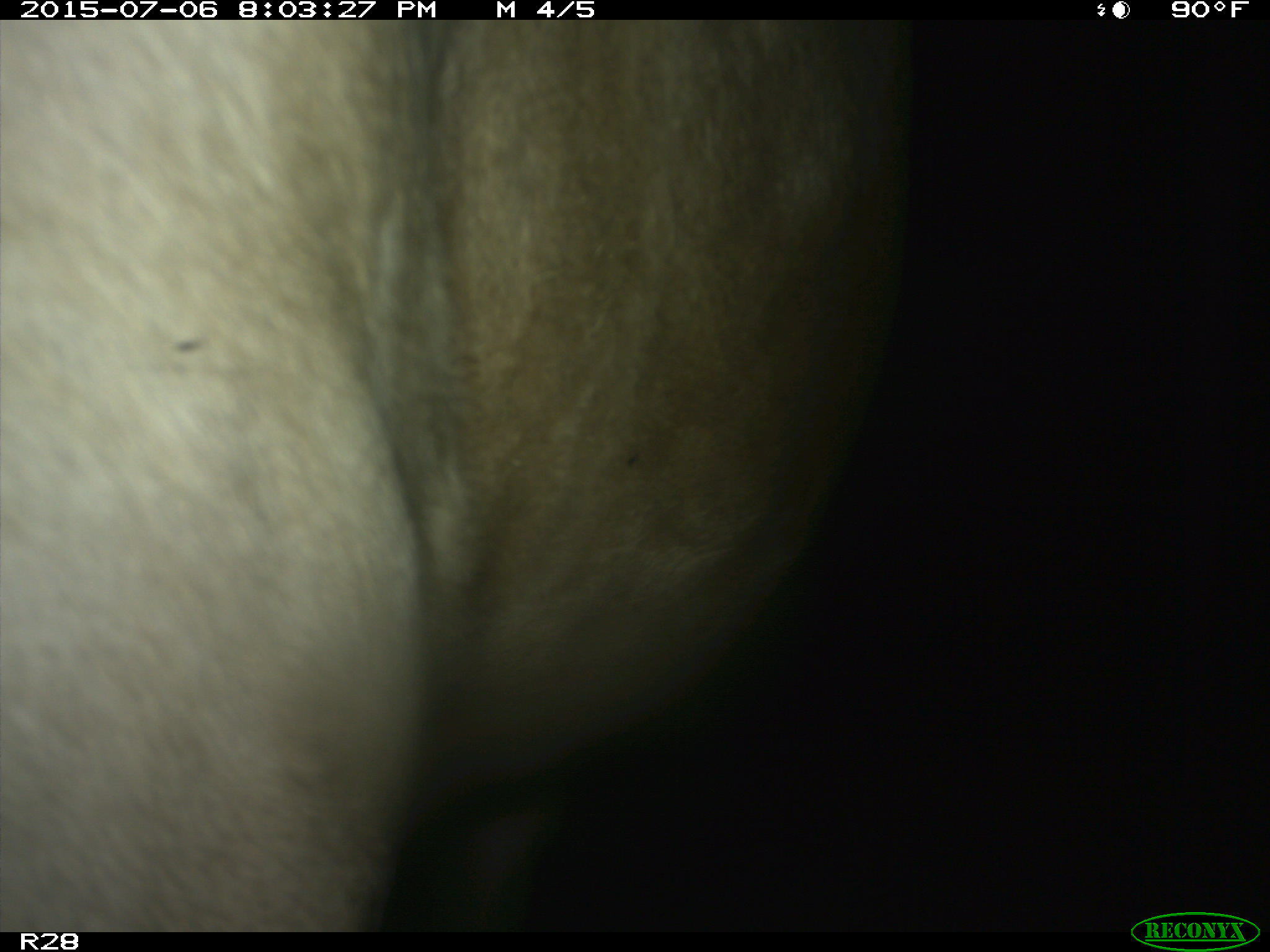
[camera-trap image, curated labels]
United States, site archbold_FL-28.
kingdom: Animalia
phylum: Chordata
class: Mammalia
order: Artiodactyla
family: Bovidae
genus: Bos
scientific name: Bos taurus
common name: domestic cow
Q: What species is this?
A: Bos taurus (domestic cow).